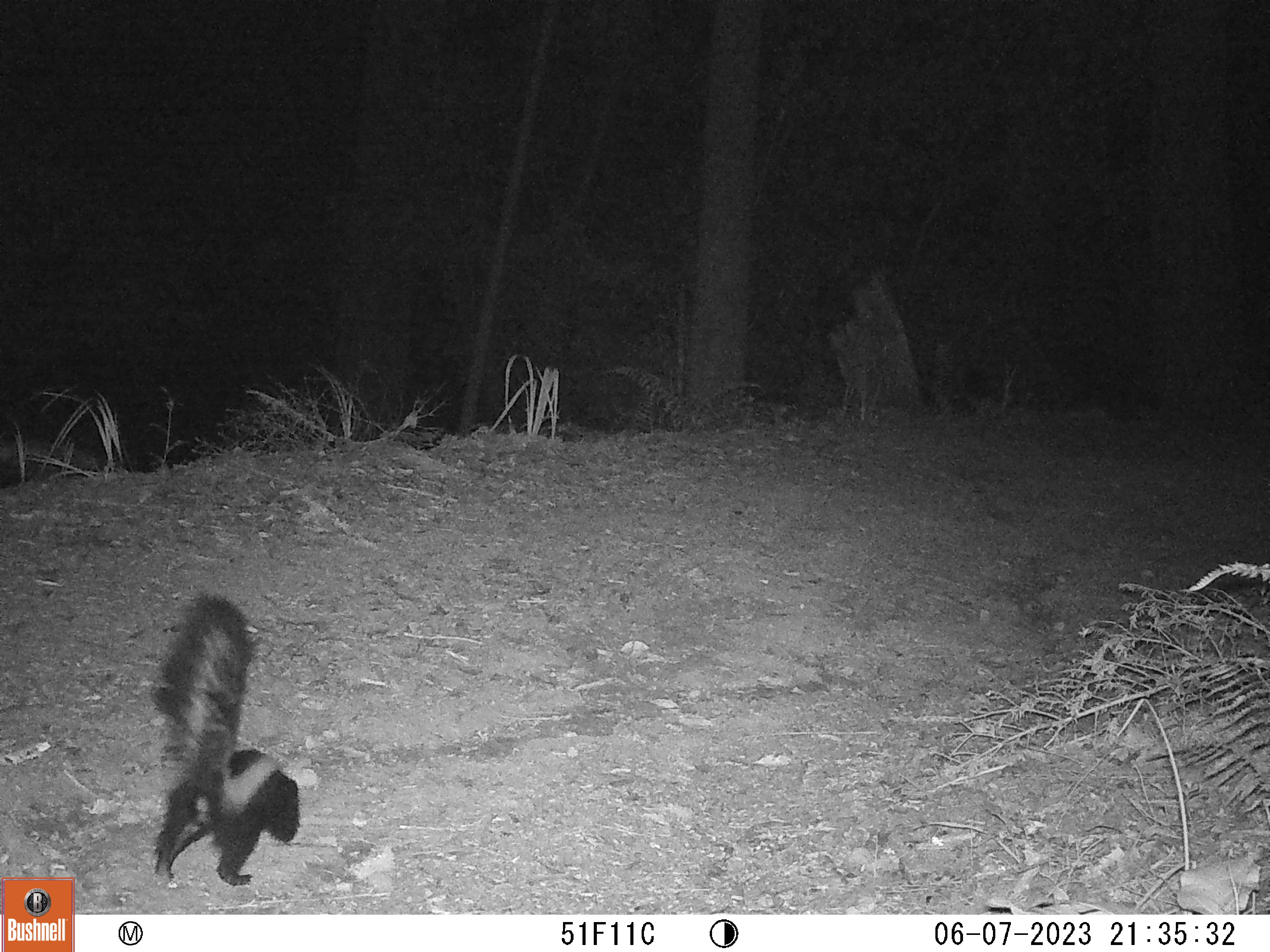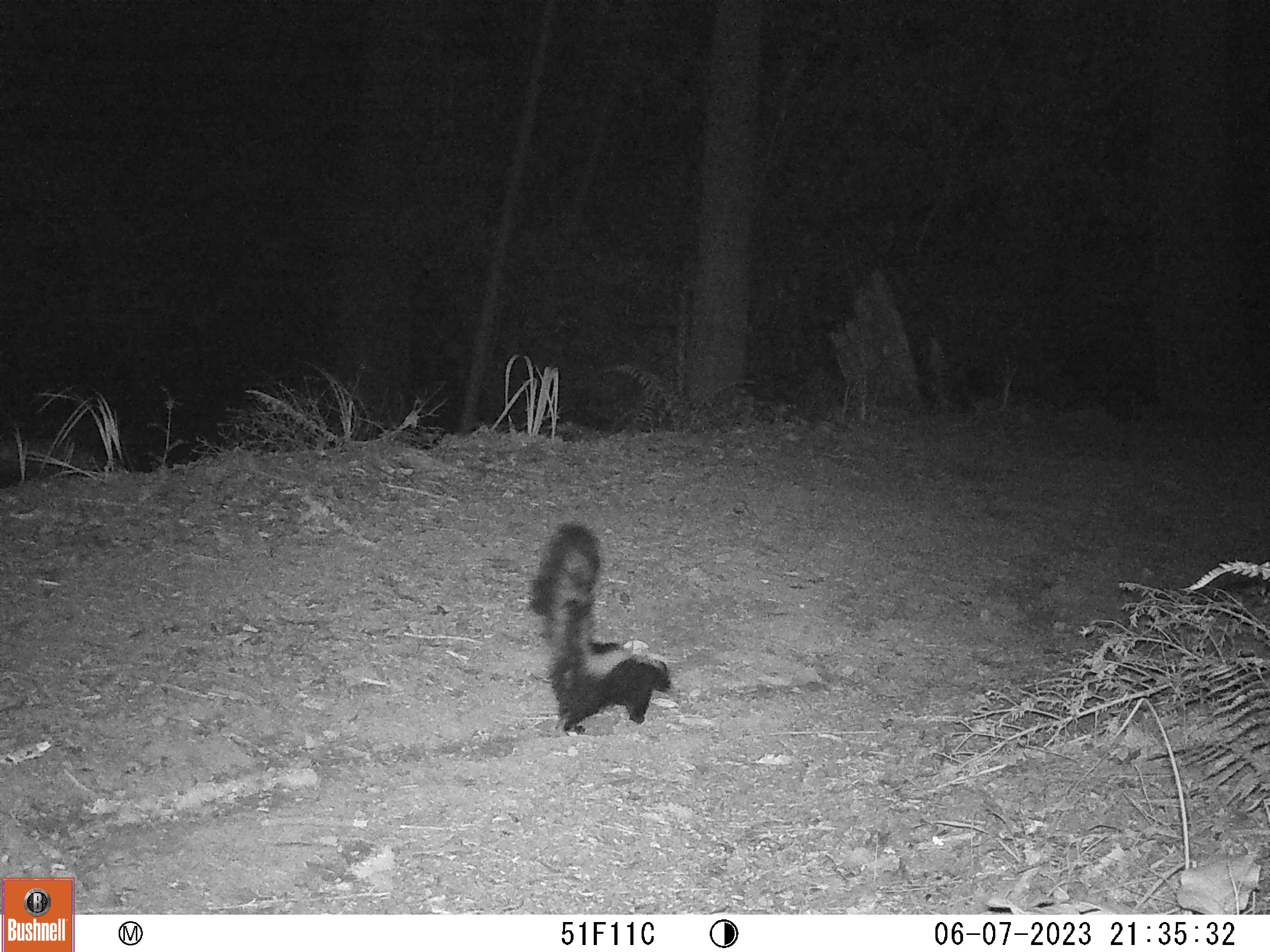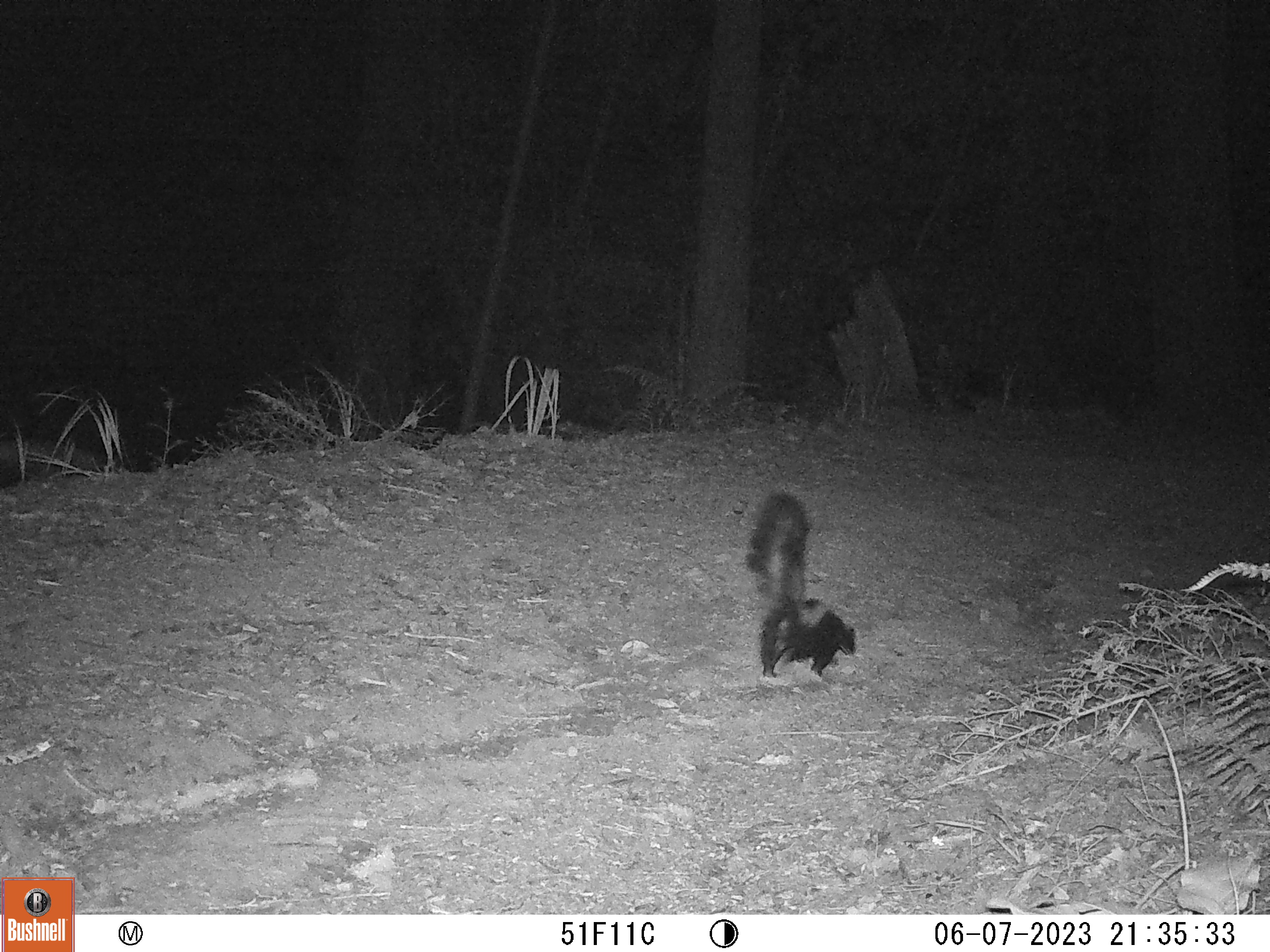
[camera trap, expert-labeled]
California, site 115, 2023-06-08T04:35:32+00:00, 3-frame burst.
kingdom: Animalia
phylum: Chordata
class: Mammalia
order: Carnivora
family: Mephitidae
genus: Mephitis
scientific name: Mephitis mephitis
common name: striped skunk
Striped skunk (Mephitis mephitis).